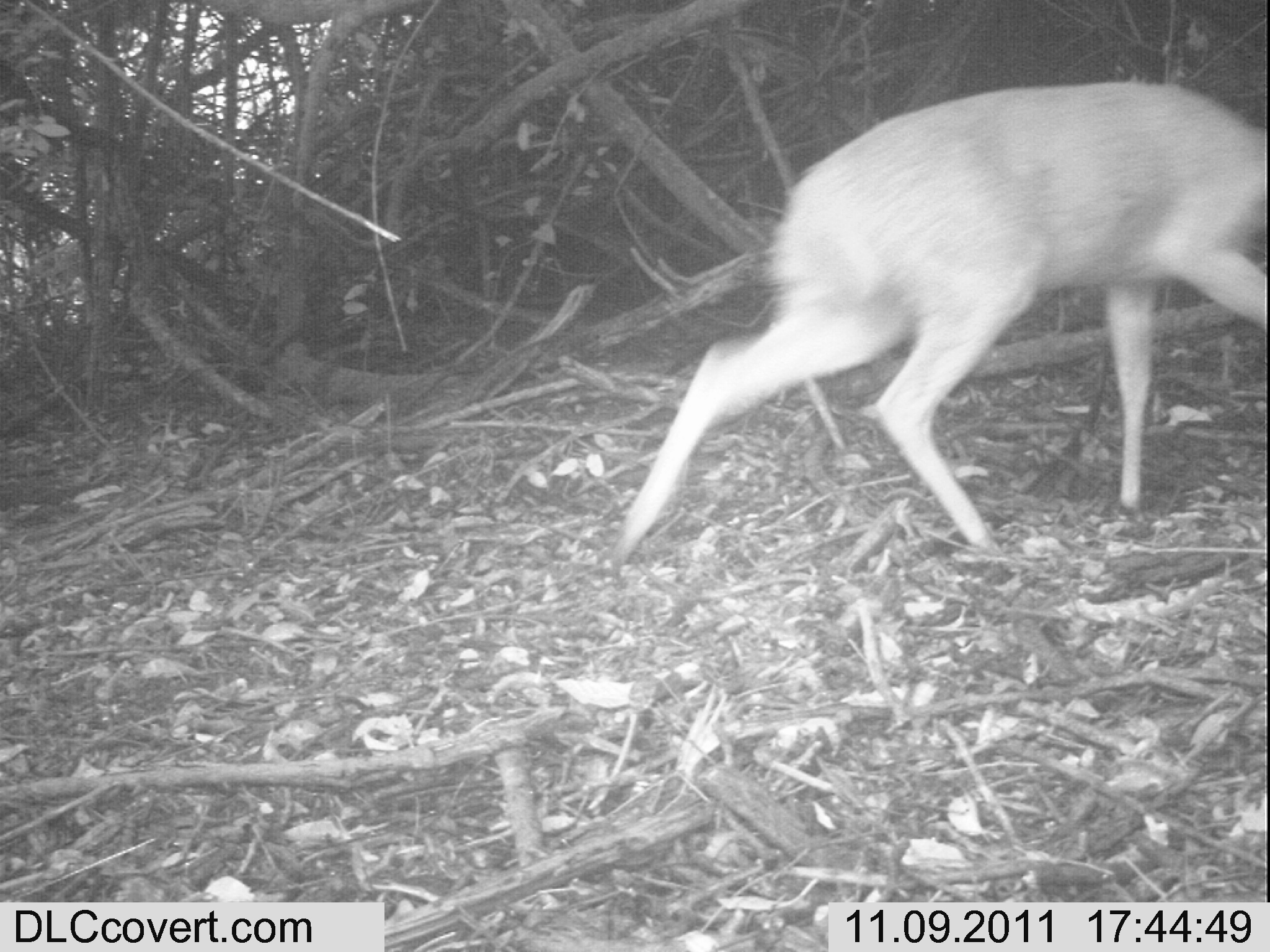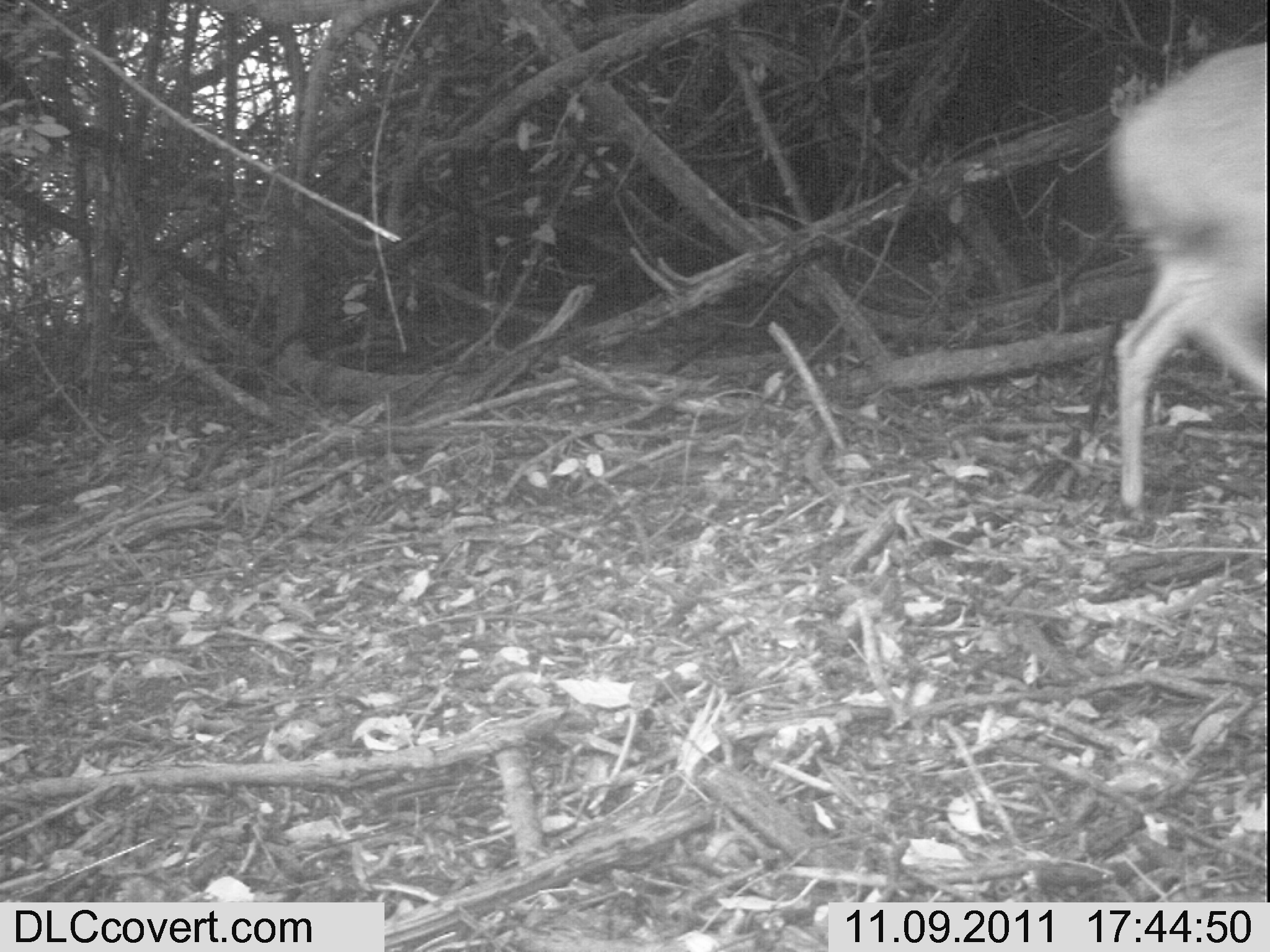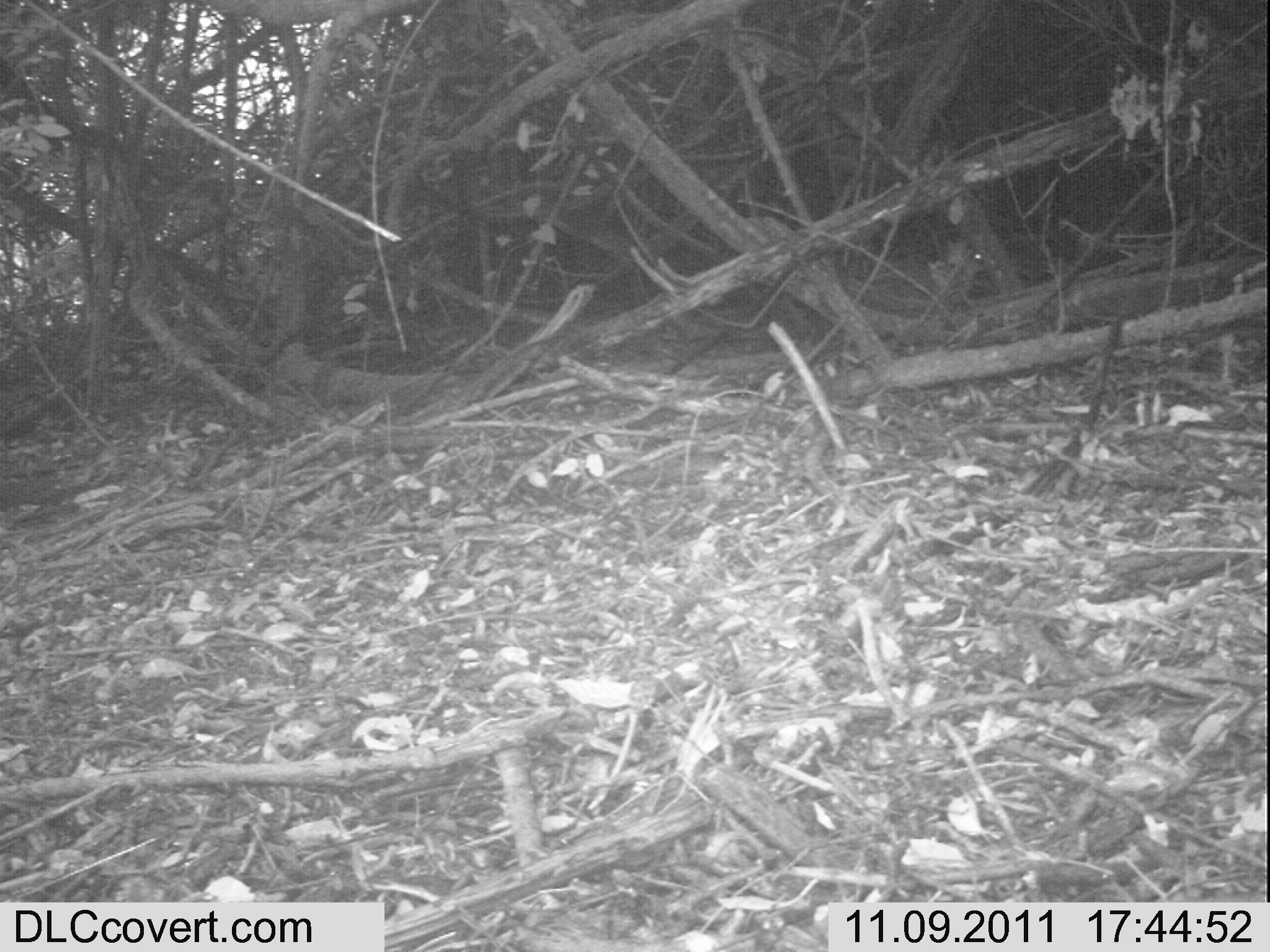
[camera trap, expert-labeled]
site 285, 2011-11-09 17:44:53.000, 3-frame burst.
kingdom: Animalia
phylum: Chordata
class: Mammalia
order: Artiodactyla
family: Bovidae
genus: Tragelaphus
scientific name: Tragelaphus scriptus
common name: bushbuck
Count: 1.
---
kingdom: Animalia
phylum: Chordata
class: Mammalia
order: Artiodactyla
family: Bovidae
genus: Nesotragus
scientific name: Nesotragus moschatus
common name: suni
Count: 1.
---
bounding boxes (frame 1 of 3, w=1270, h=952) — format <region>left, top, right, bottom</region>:
tragelaphus scriptus: <region>600, 72, 1265, 568</region>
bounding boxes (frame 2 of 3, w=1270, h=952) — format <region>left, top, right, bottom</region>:
tragelaphus scriptus: <region>1109, 38, 1266, 509</region>